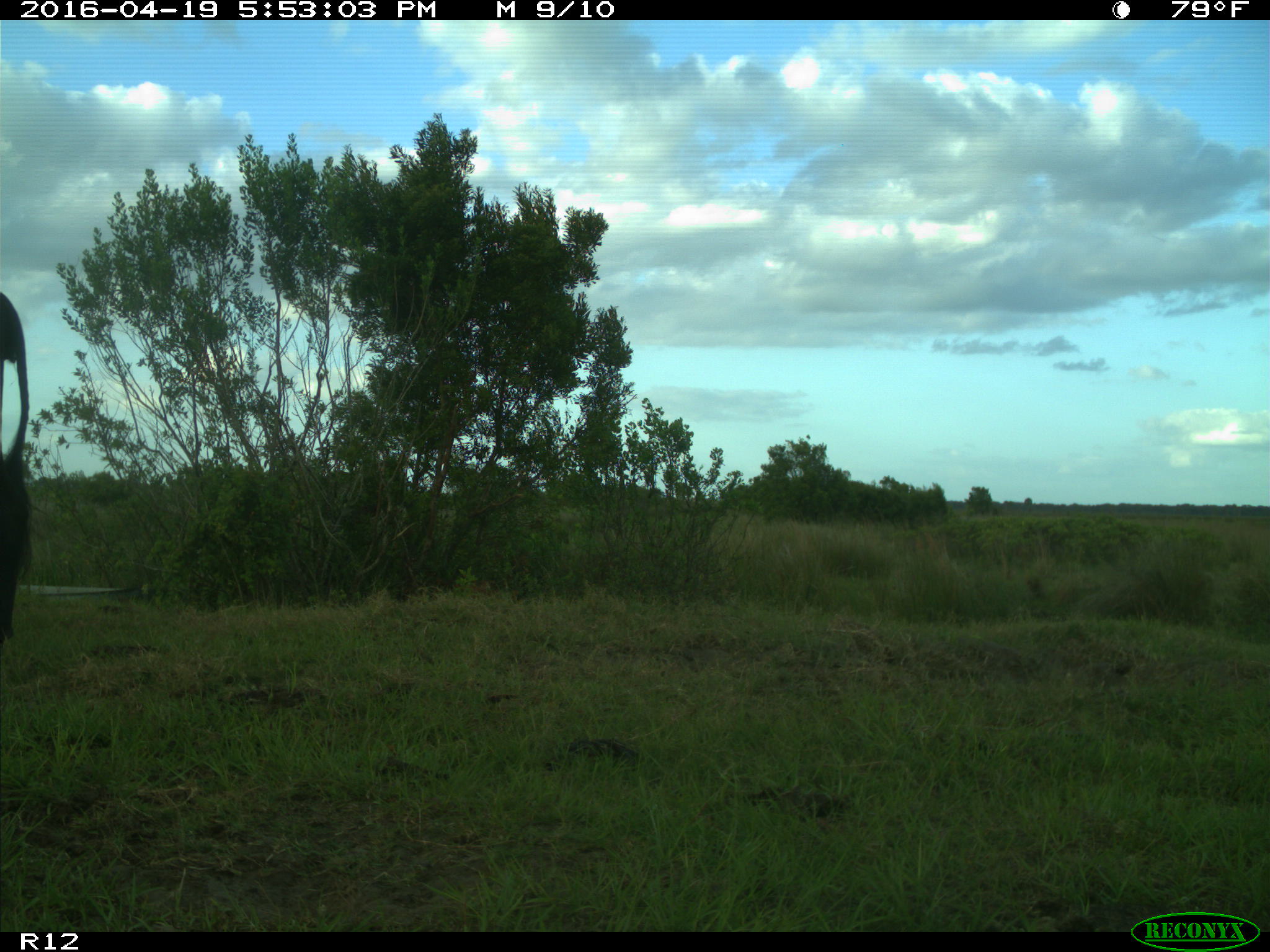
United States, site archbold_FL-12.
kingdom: Animalia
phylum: Chordata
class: Mammalia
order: Artiodactyla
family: Bovidae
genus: Bos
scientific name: Bos taurus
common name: domestic cow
Bos taurus (domestic cow).